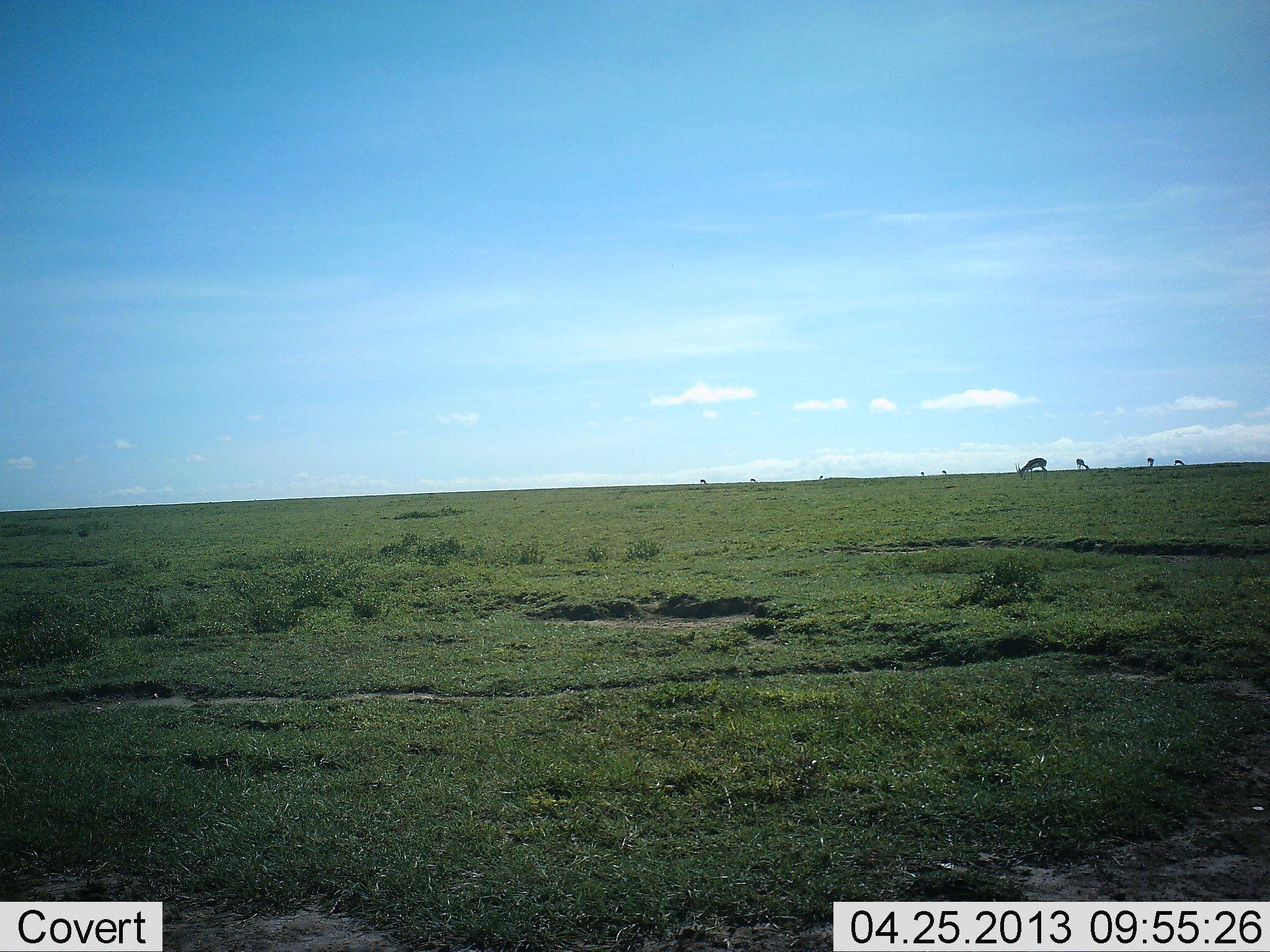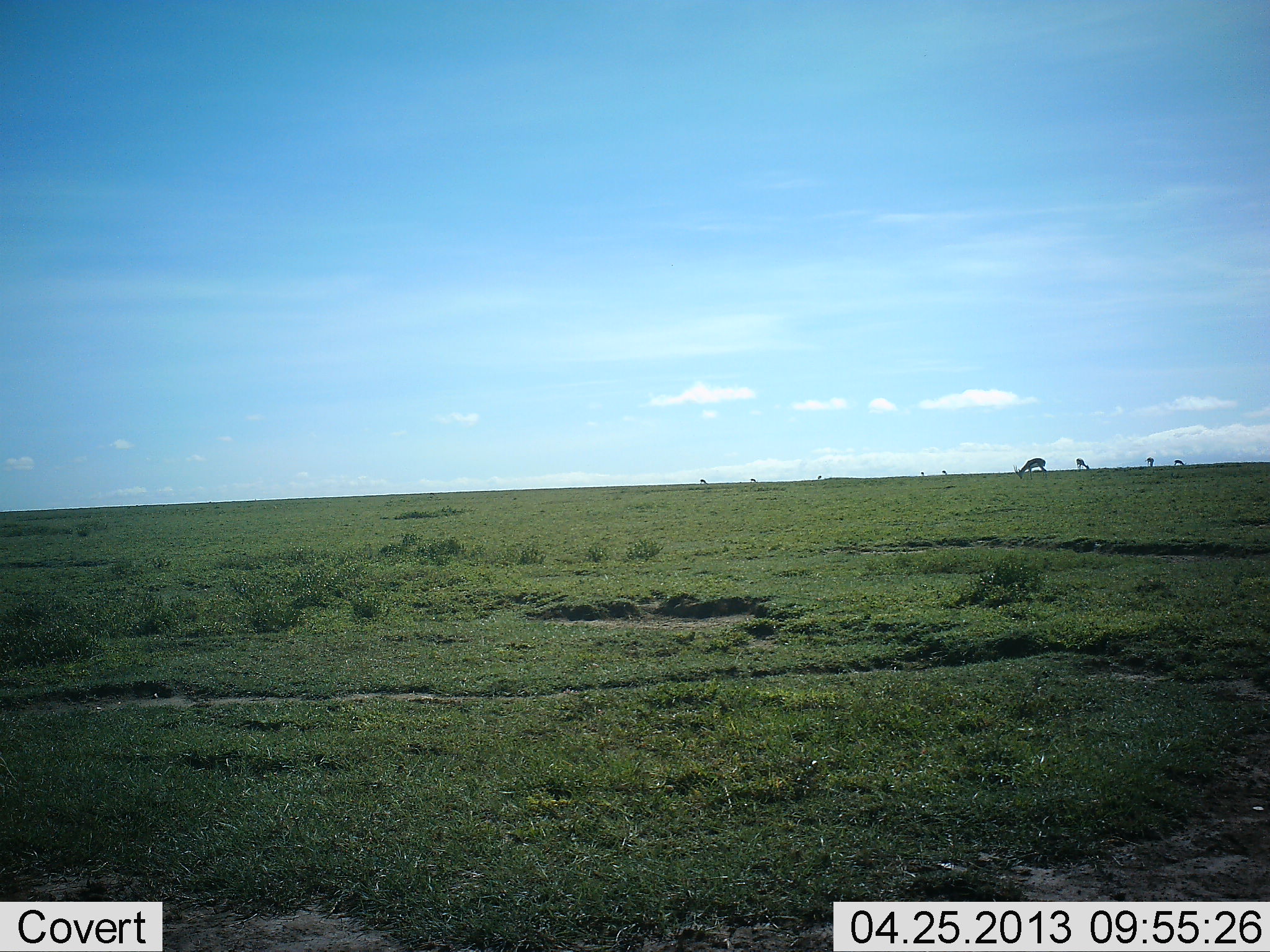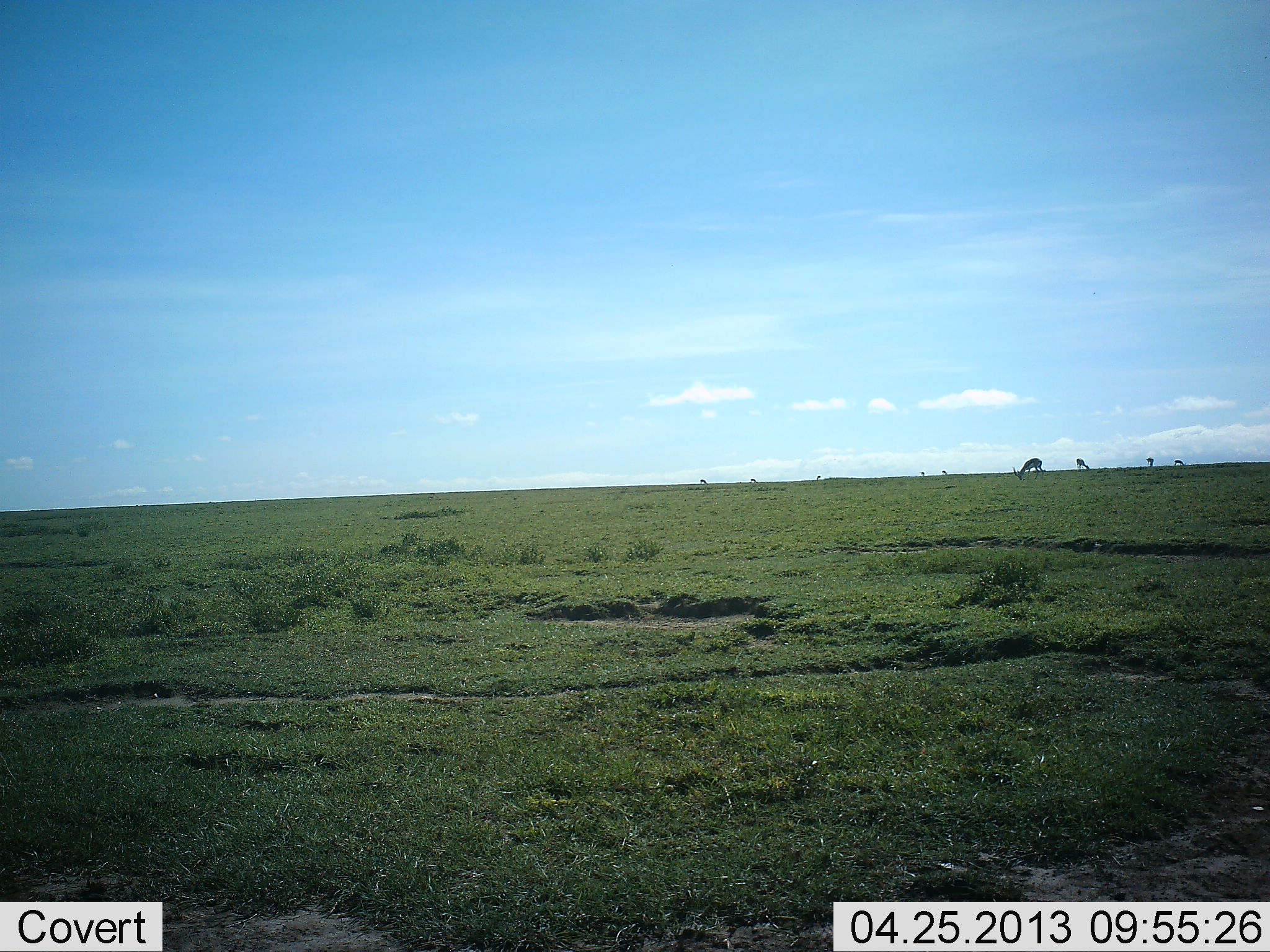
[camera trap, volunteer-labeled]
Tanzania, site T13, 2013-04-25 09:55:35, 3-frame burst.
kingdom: Animalia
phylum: Chordata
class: Mammalia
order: Artiodactyla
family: Bovidae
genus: Eudorcas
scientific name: Eudorcas thomsonii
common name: thomson's gazelle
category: gazellethomsons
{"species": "gazellethomsons (thomson's gazelle) (Eudorcas thomsonii)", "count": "9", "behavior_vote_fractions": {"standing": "25%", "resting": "0%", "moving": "12%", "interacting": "0%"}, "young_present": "0%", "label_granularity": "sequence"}